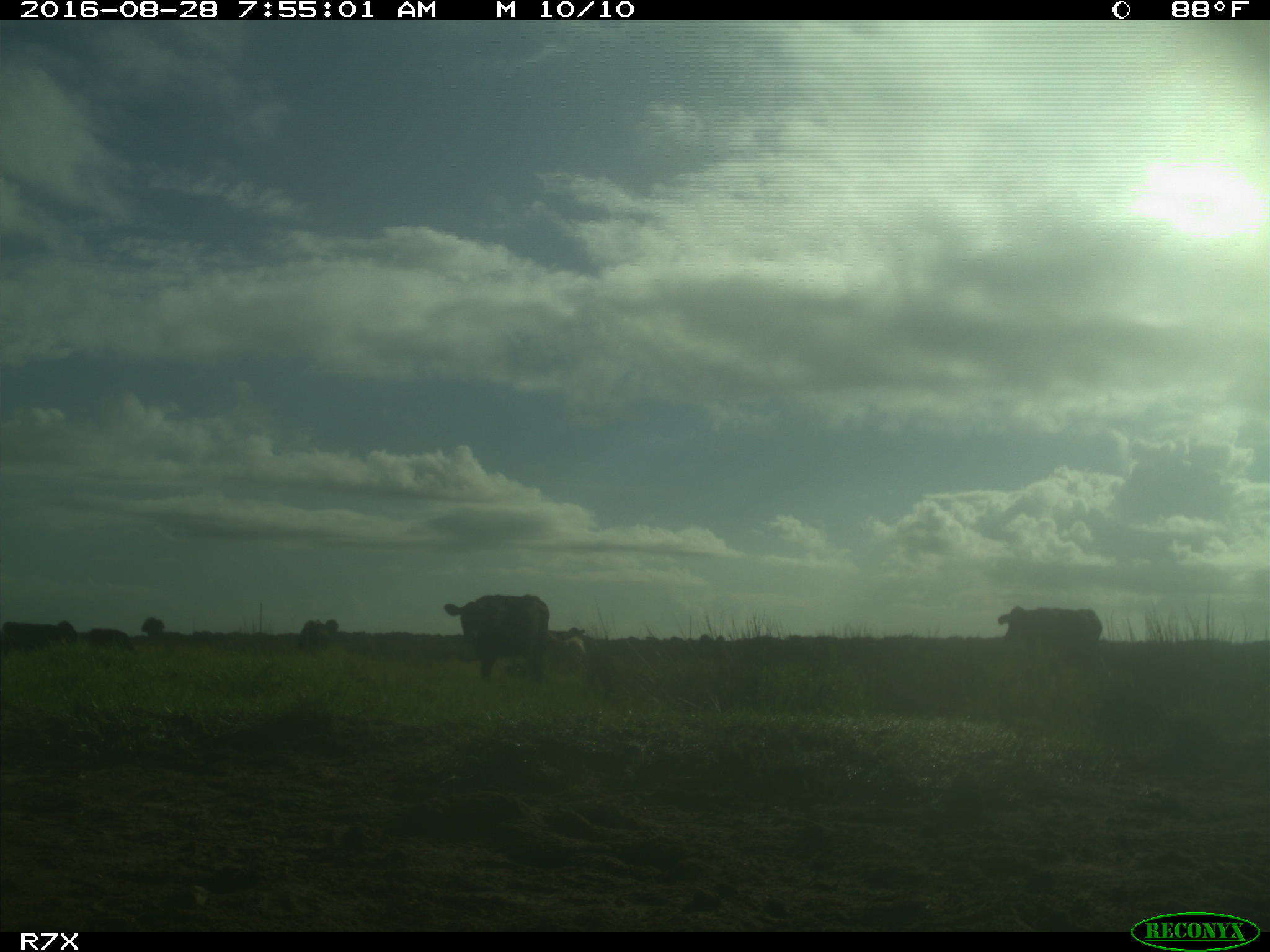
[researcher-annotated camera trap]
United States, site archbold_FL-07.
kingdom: Animalia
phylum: Chordata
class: Mammalia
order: Artiodactyla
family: Bovidae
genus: Bos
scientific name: Bos taurus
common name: domestic cow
Bos taurus (domestic cow).